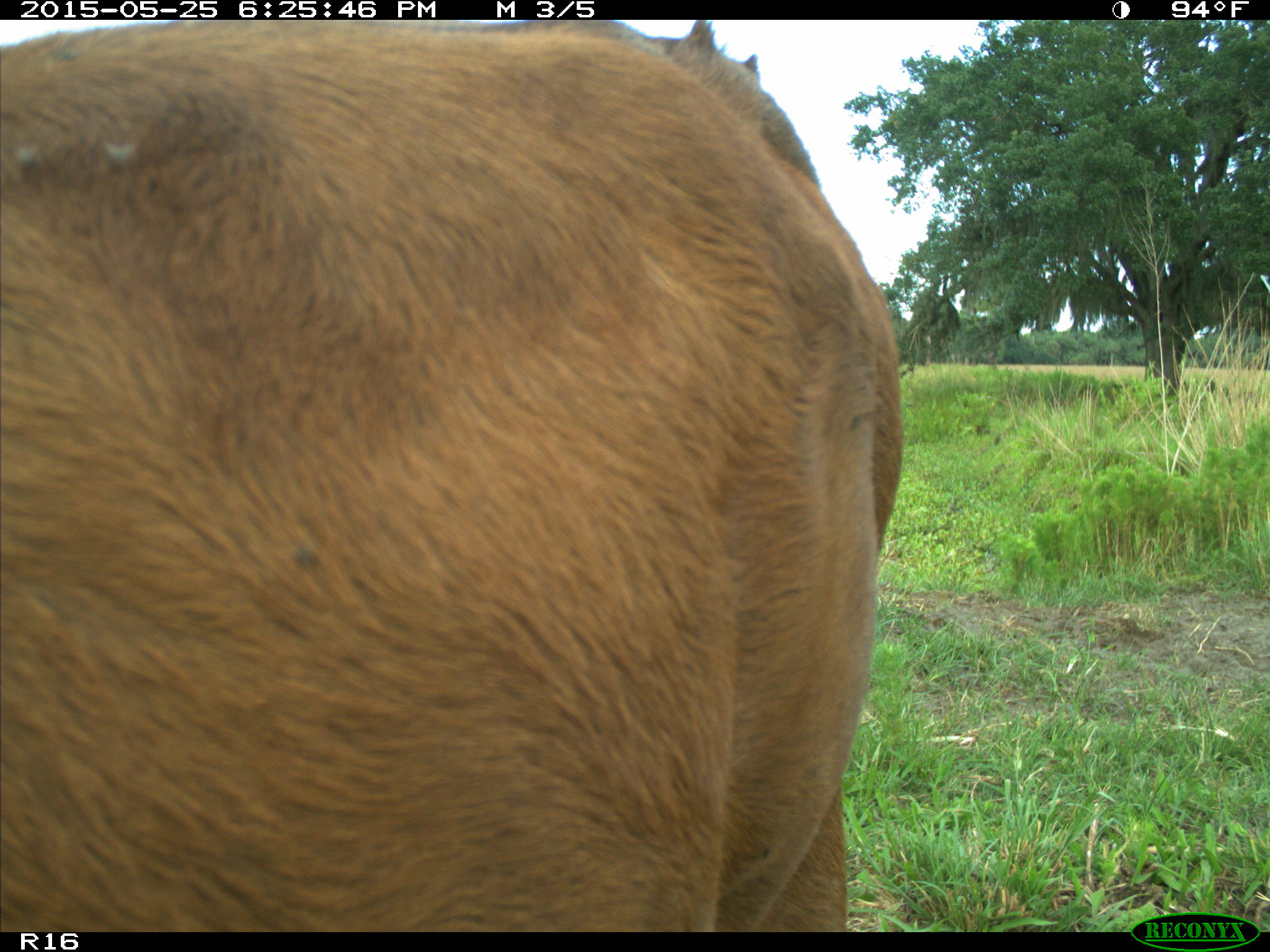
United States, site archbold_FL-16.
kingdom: Animalia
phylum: Chordata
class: Mammalia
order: Artiodactyla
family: Bovidae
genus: Bos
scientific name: Bos taurus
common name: domestic cow